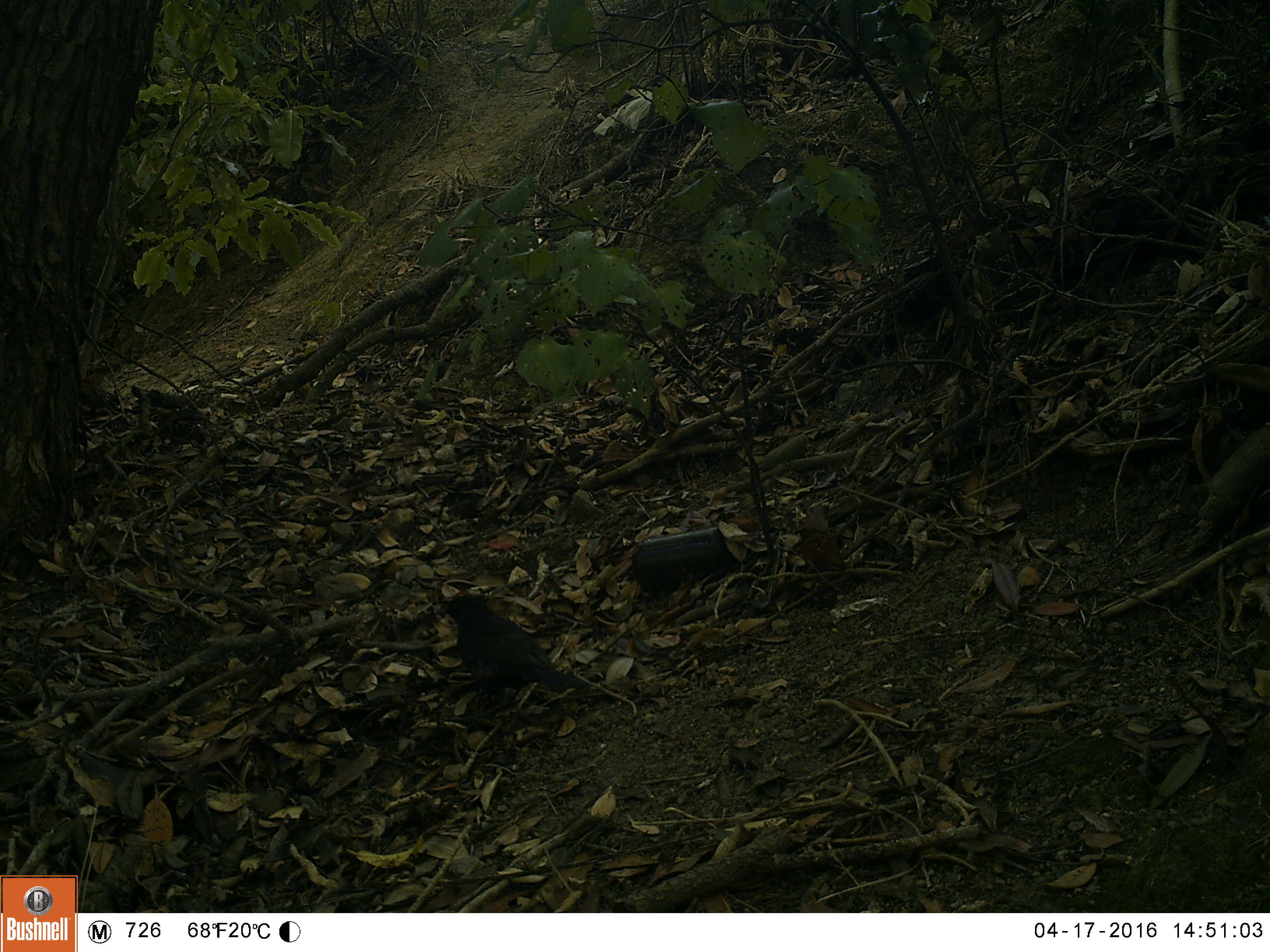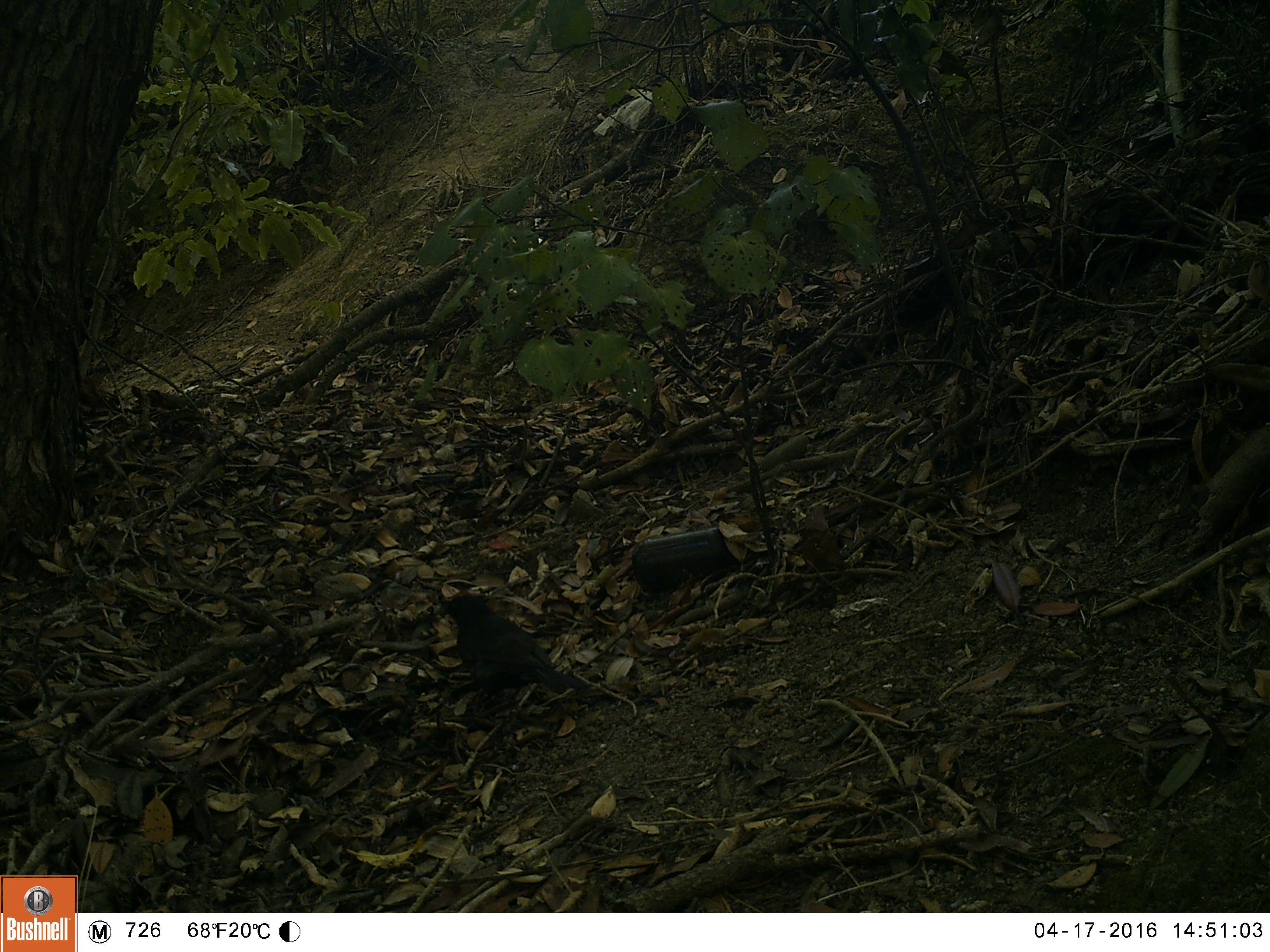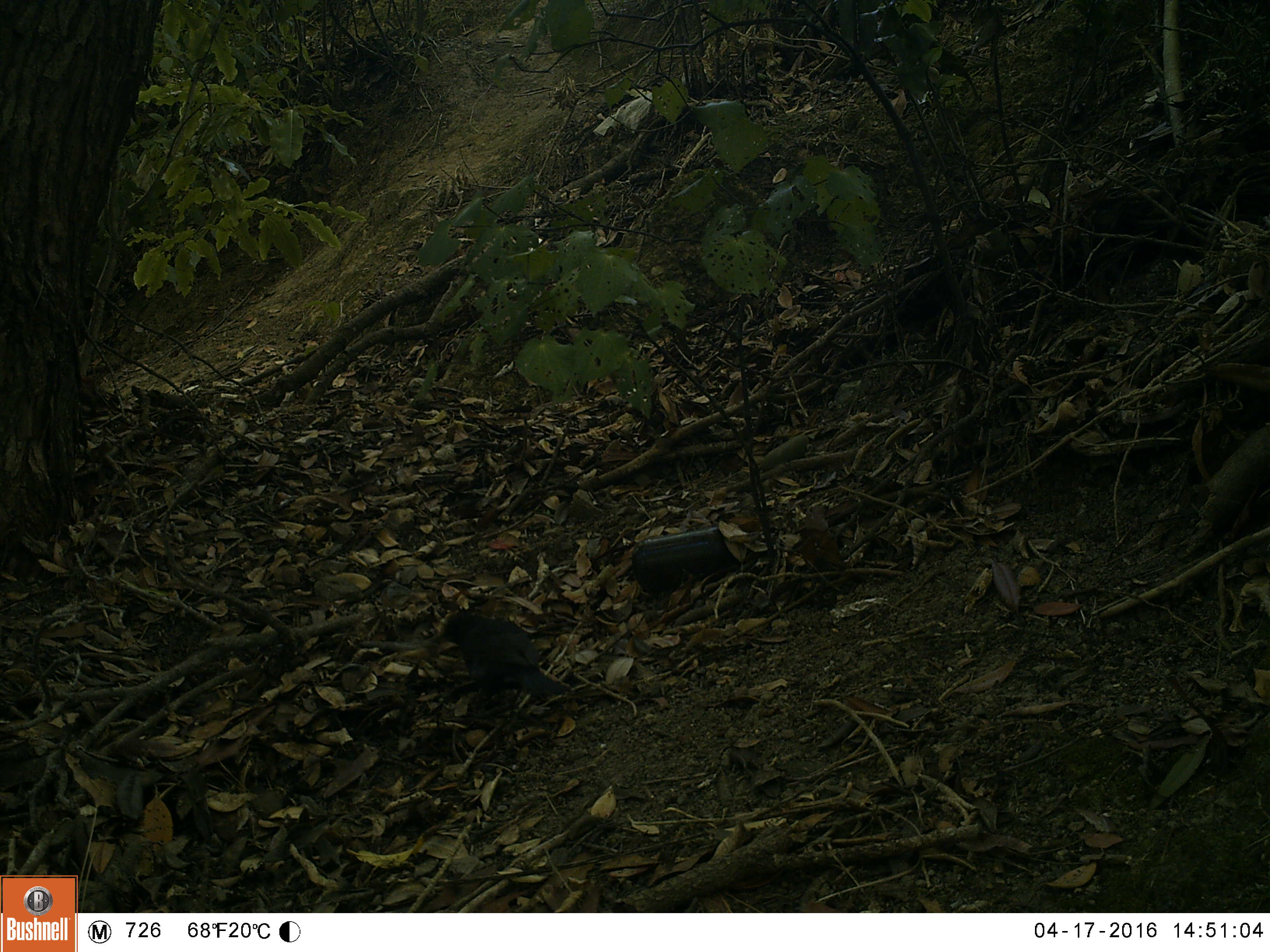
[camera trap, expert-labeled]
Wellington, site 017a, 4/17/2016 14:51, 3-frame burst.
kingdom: Animalia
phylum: Chordata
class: Aves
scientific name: Aves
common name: bird